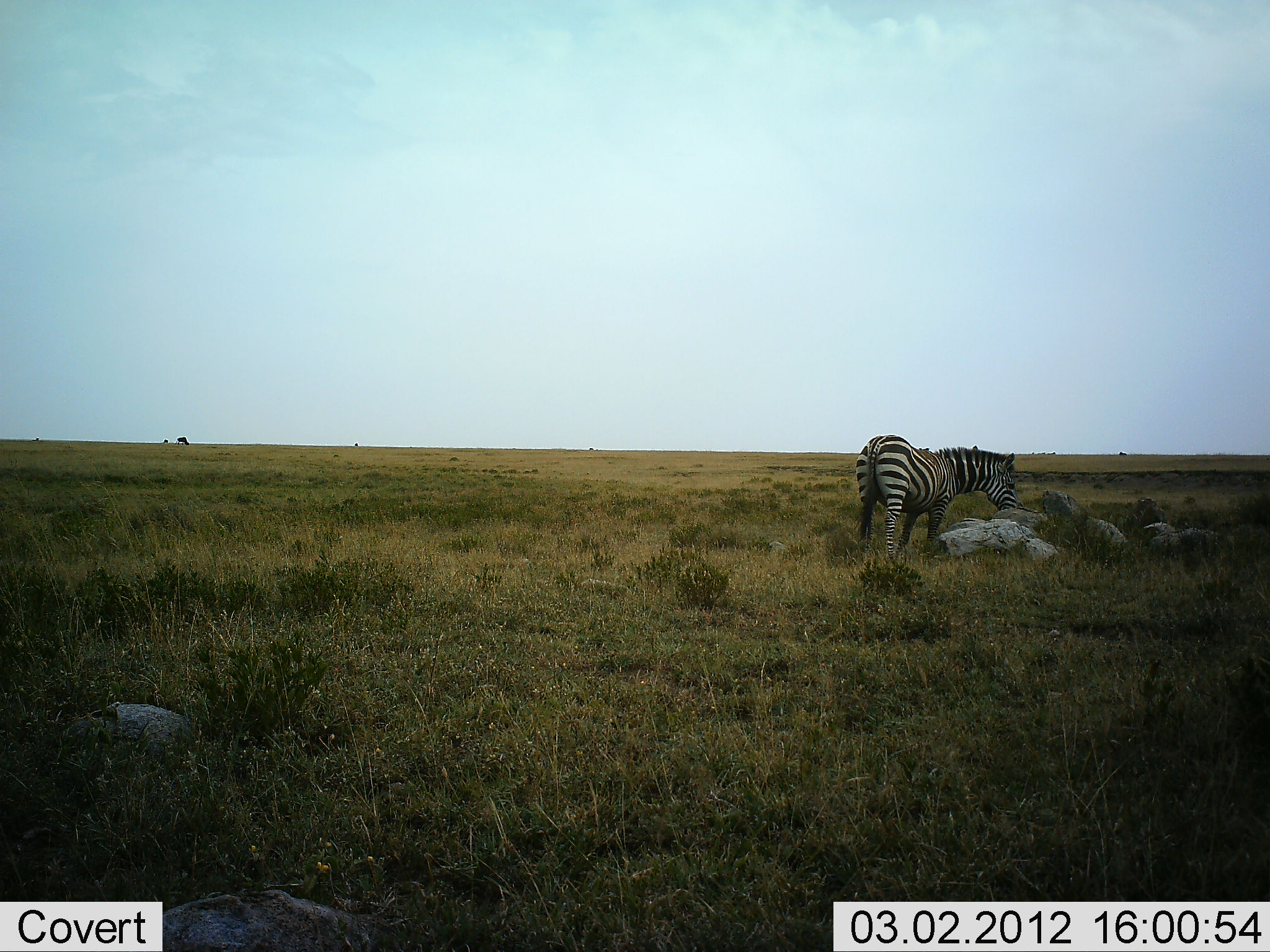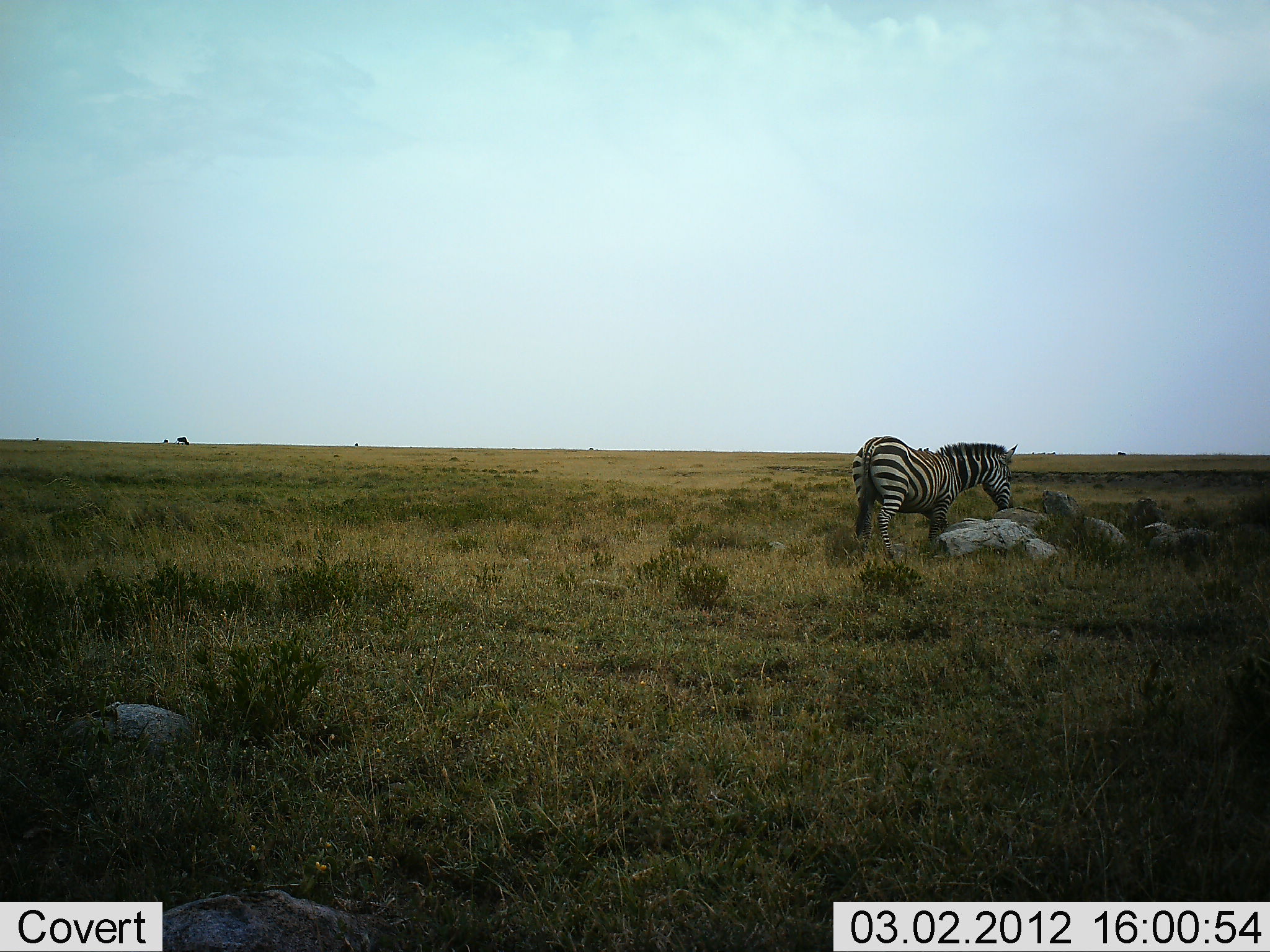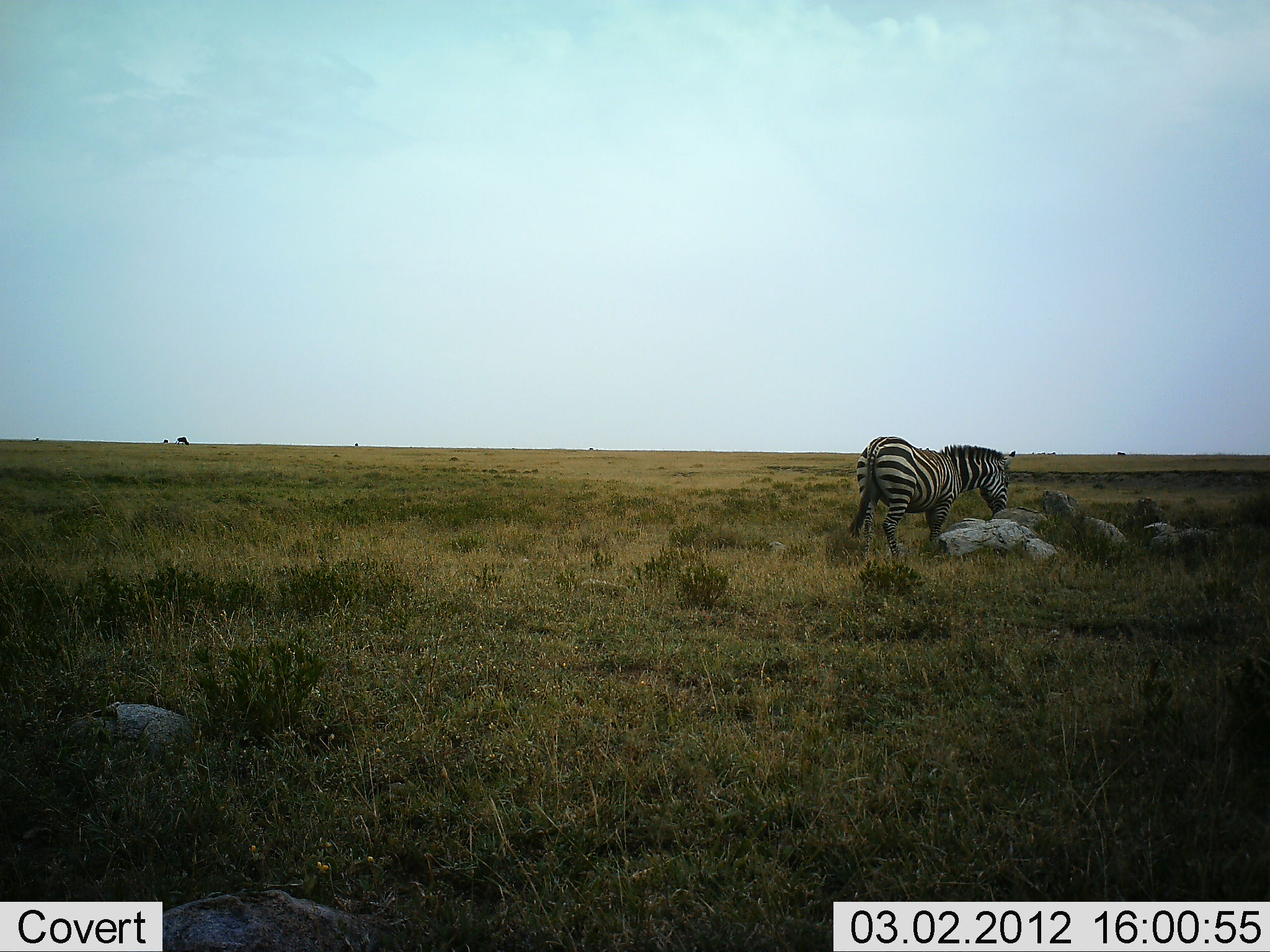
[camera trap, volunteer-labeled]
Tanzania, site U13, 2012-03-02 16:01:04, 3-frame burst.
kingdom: Animalia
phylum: Chordata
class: Mammalia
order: Perissodactyla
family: Equidae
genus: Equus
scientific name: Equus quagga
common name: plains zebra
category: zebra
Zebra (plains zebra) (Equus quagga), count 1. Behavior (volunteer vote fractions): standing 47%, resting 0%, moving 12%, interacting 0%. Young present (vote fraction): 0%. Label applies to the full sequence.